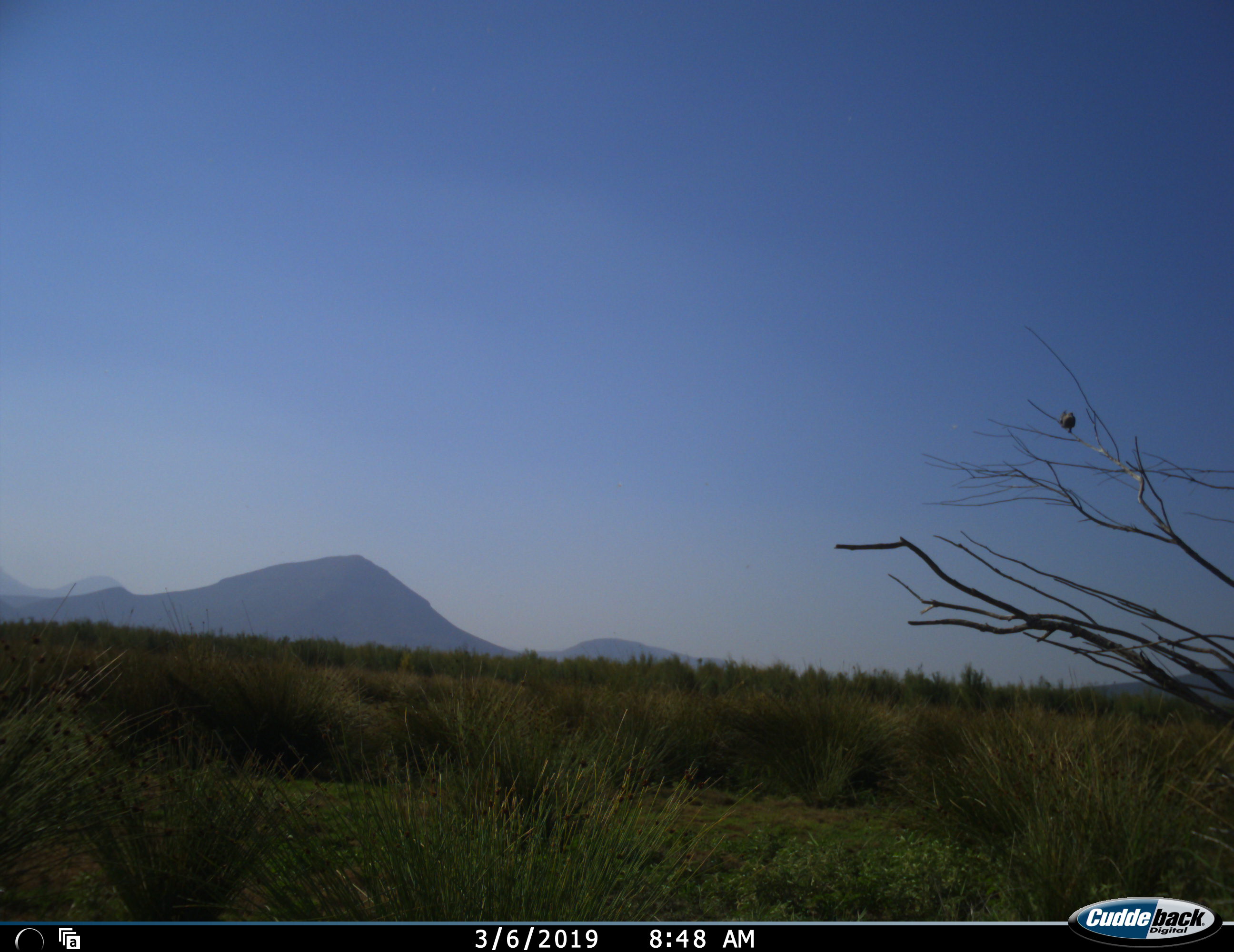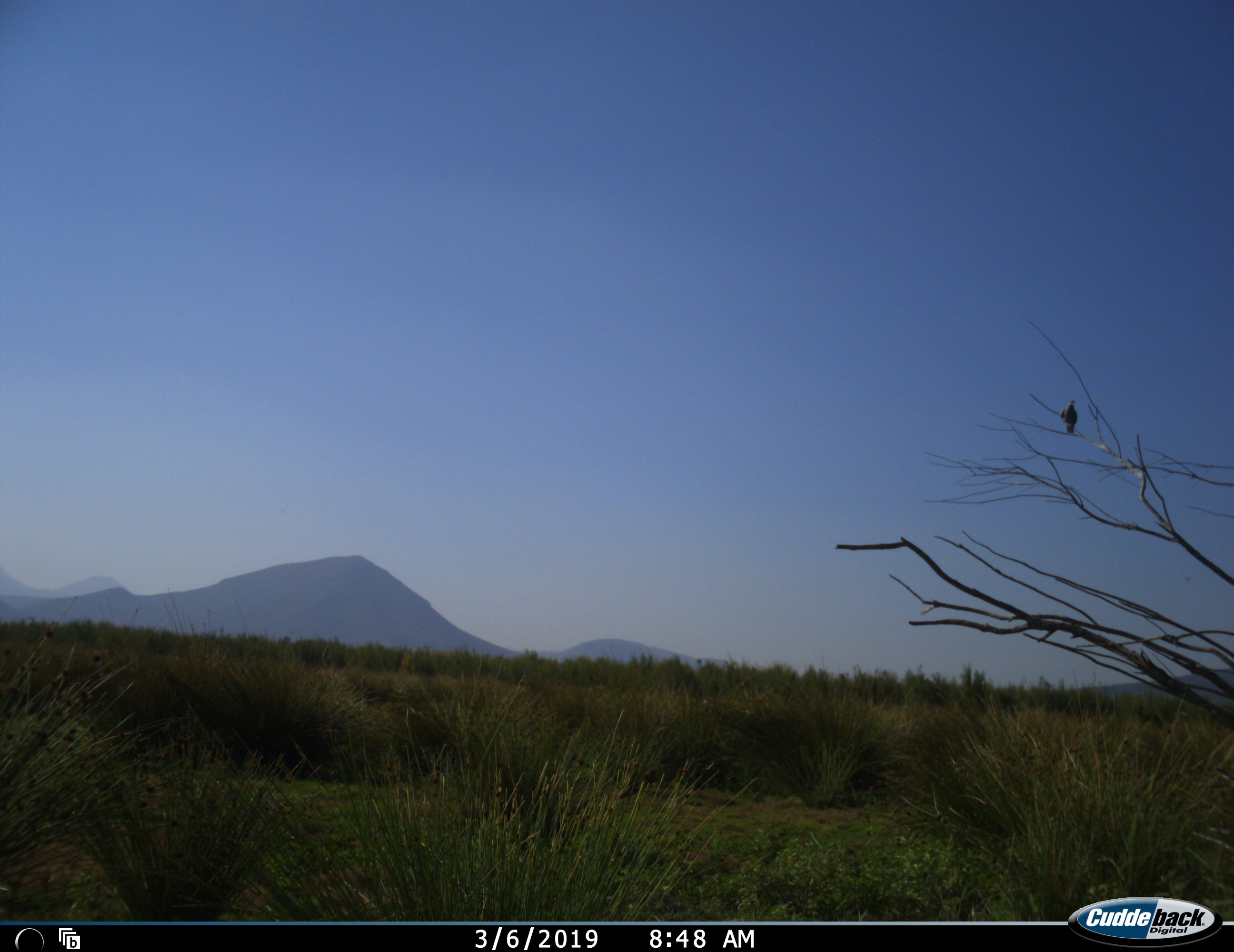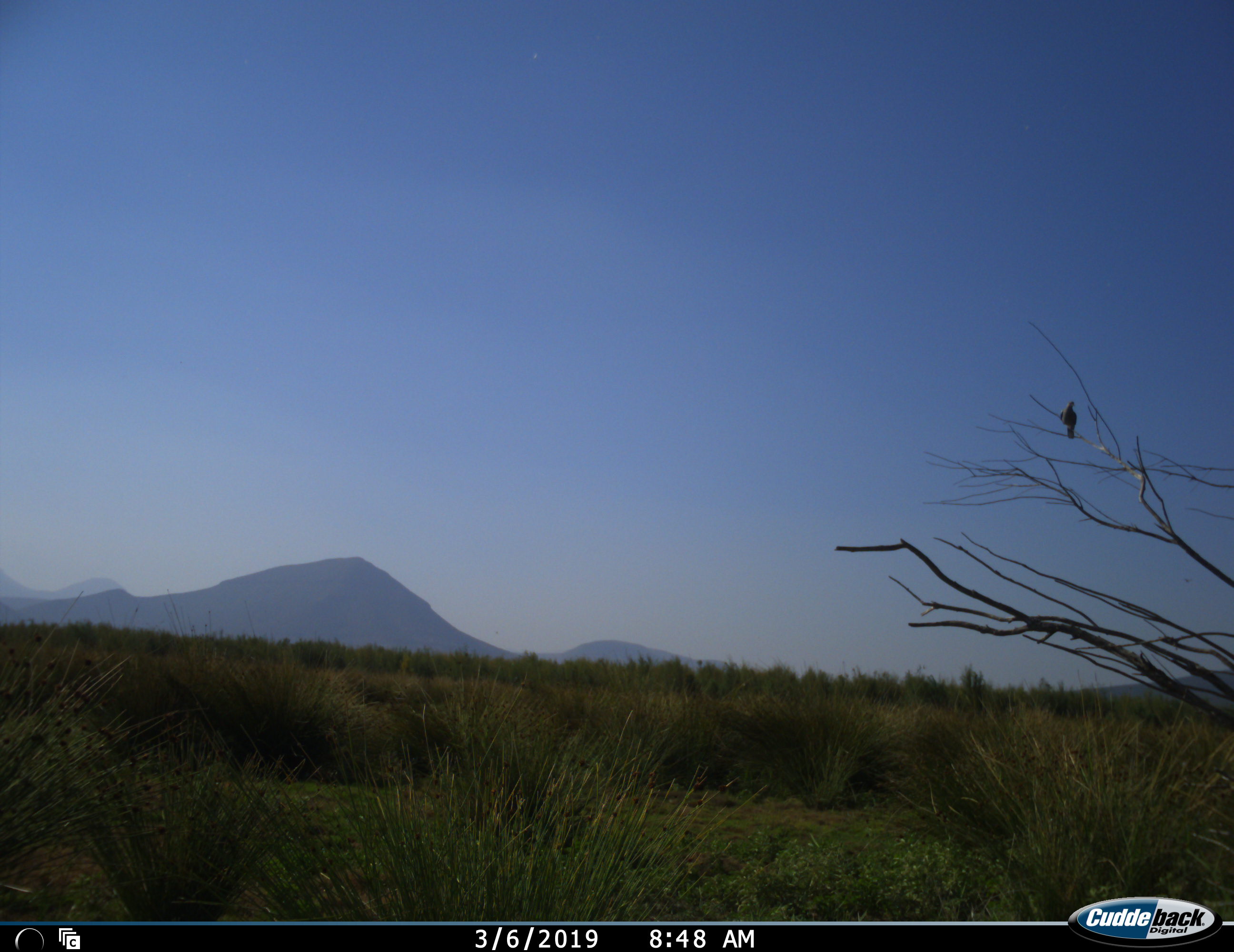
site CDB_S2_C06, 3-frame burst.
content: unidentified animal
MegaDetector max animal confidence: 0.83